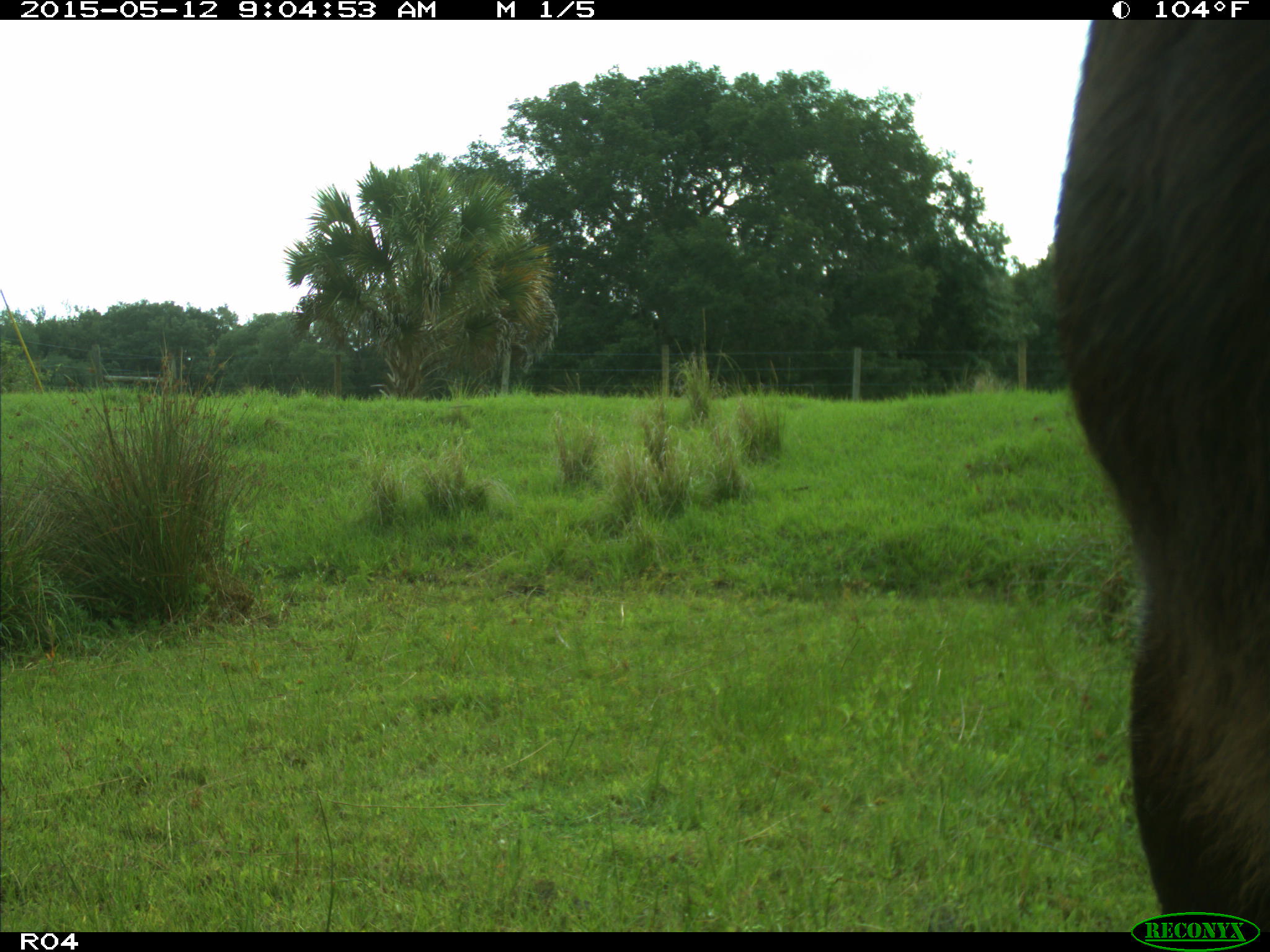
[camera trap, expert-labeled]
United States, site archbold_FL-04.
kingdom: Animalia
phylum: Chordata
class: Mammalia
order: Artiodactyla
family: Bovidae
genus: Bos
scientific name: Bos taurus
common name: domestic cow